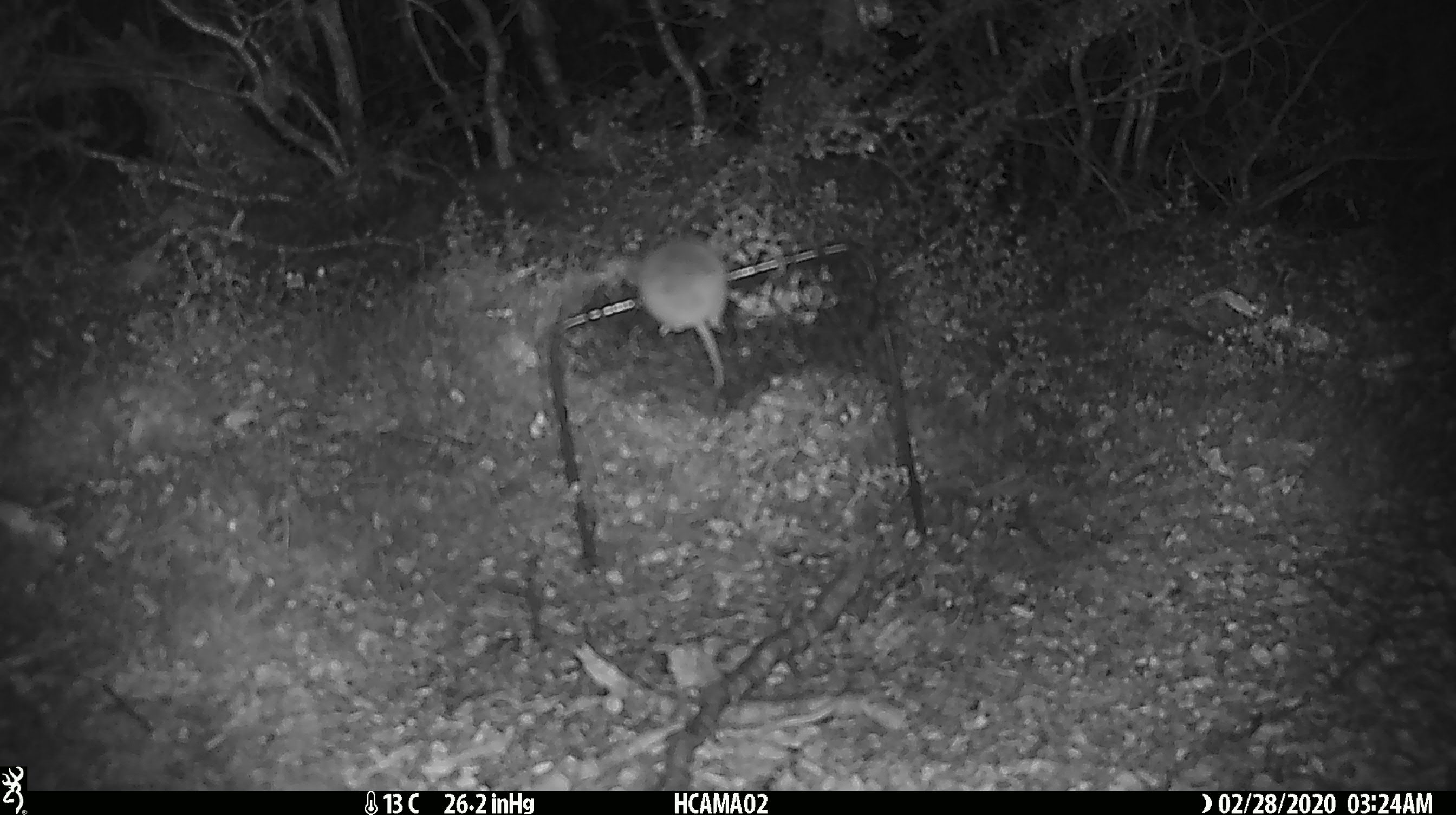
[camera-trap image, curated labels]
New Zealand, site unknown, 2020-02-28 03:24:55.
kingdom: Animalia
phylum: Chordata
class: Mammalia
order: Rodentia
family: Muridae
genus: Mus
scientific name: Mus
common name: mouse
Mouse (Mus).